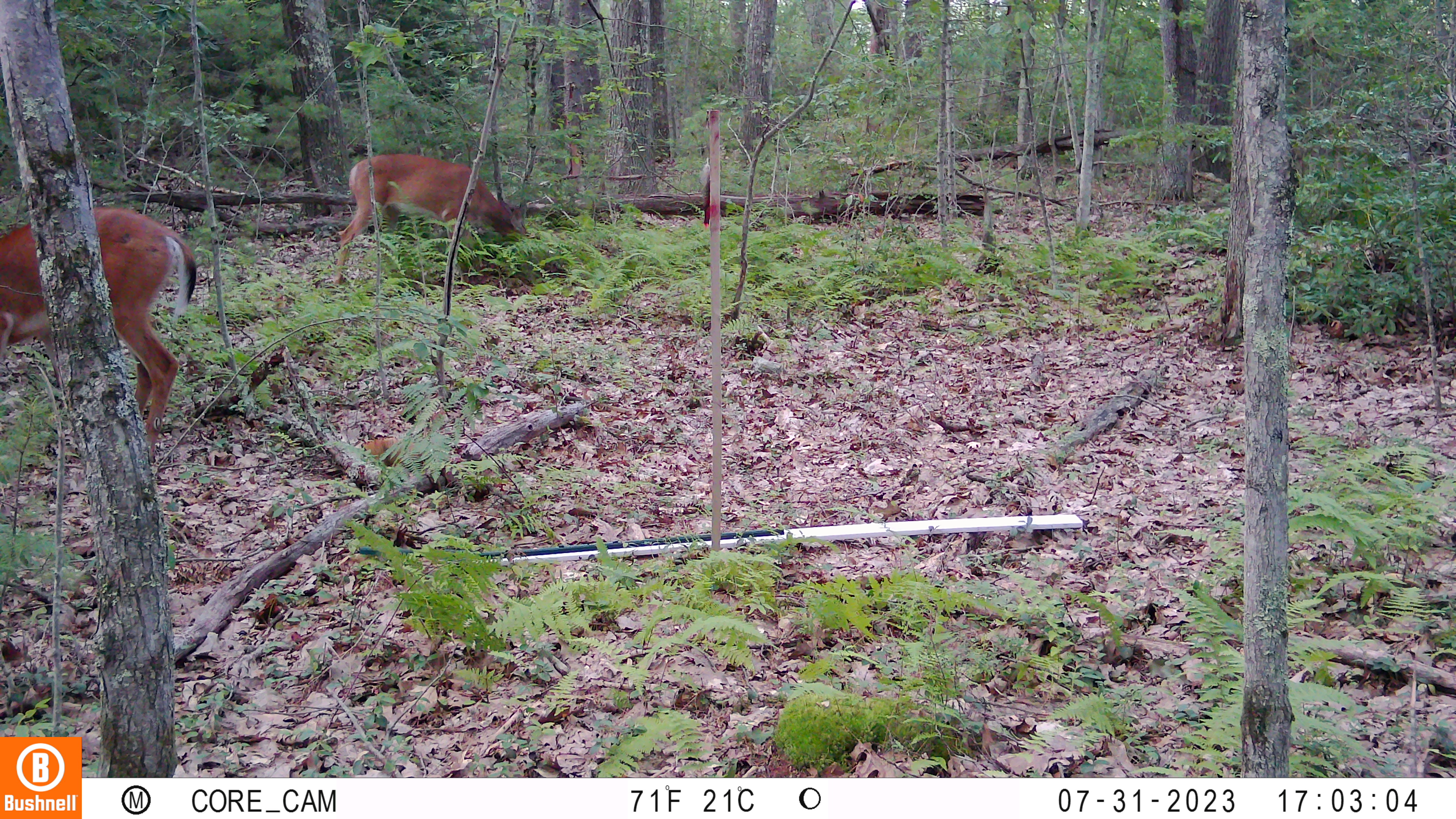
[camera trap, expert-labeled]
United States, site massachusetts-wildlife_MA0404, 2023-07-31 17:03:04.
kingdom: Animalia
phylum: Chordata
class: Mammalia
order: Artiodactyla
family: Cervidae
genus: Odocoileus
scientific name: Odocoileus virginianus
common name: white-tailed deer